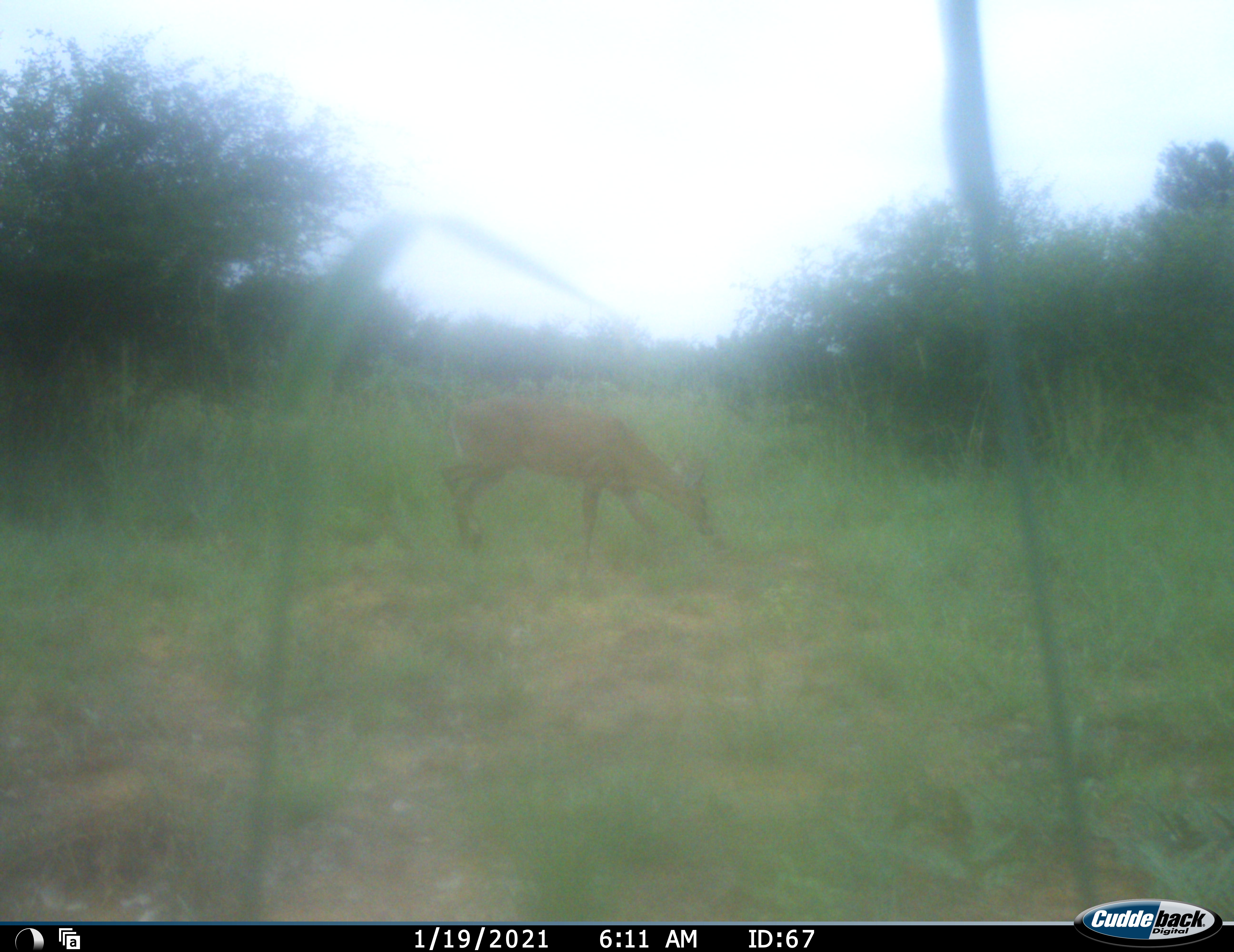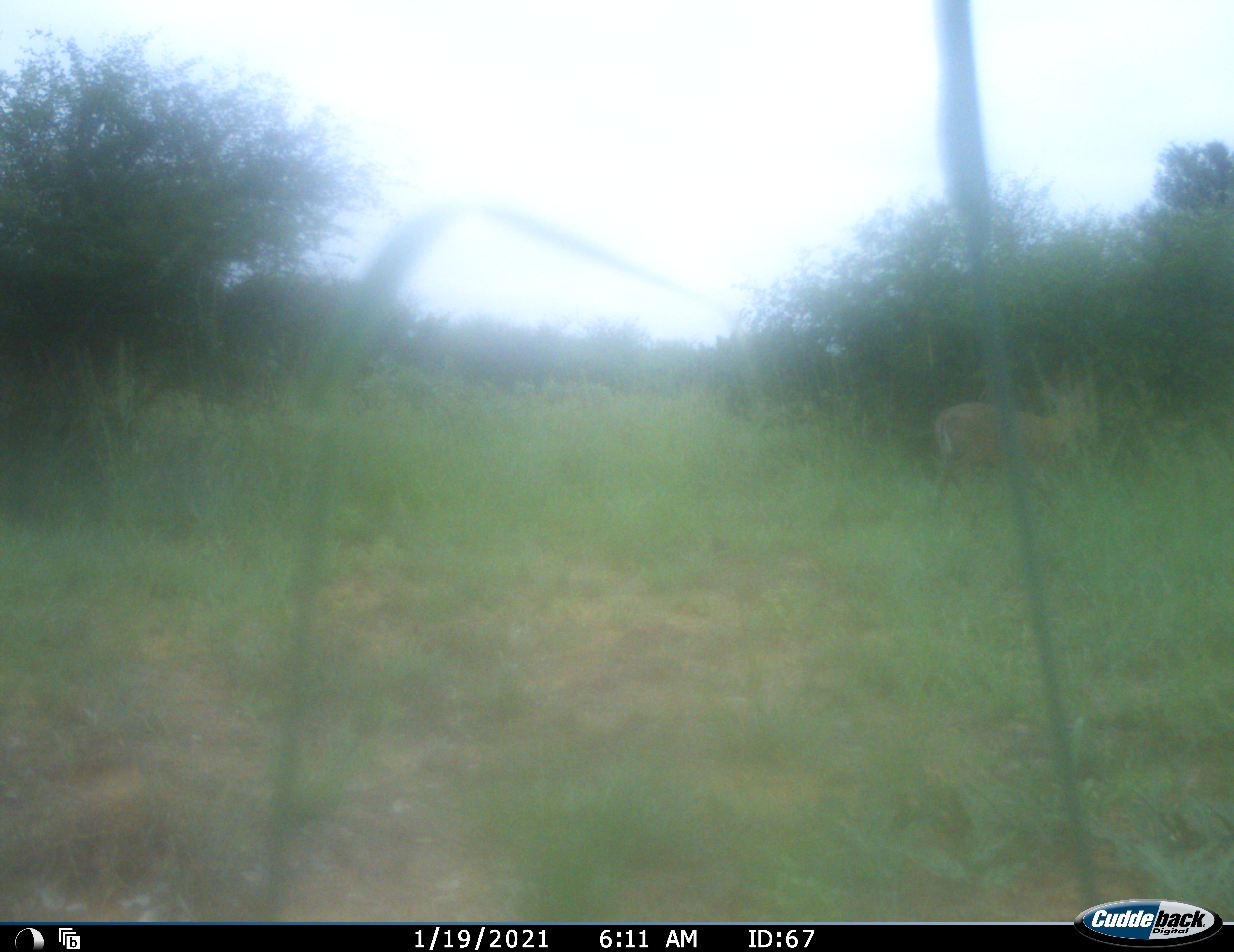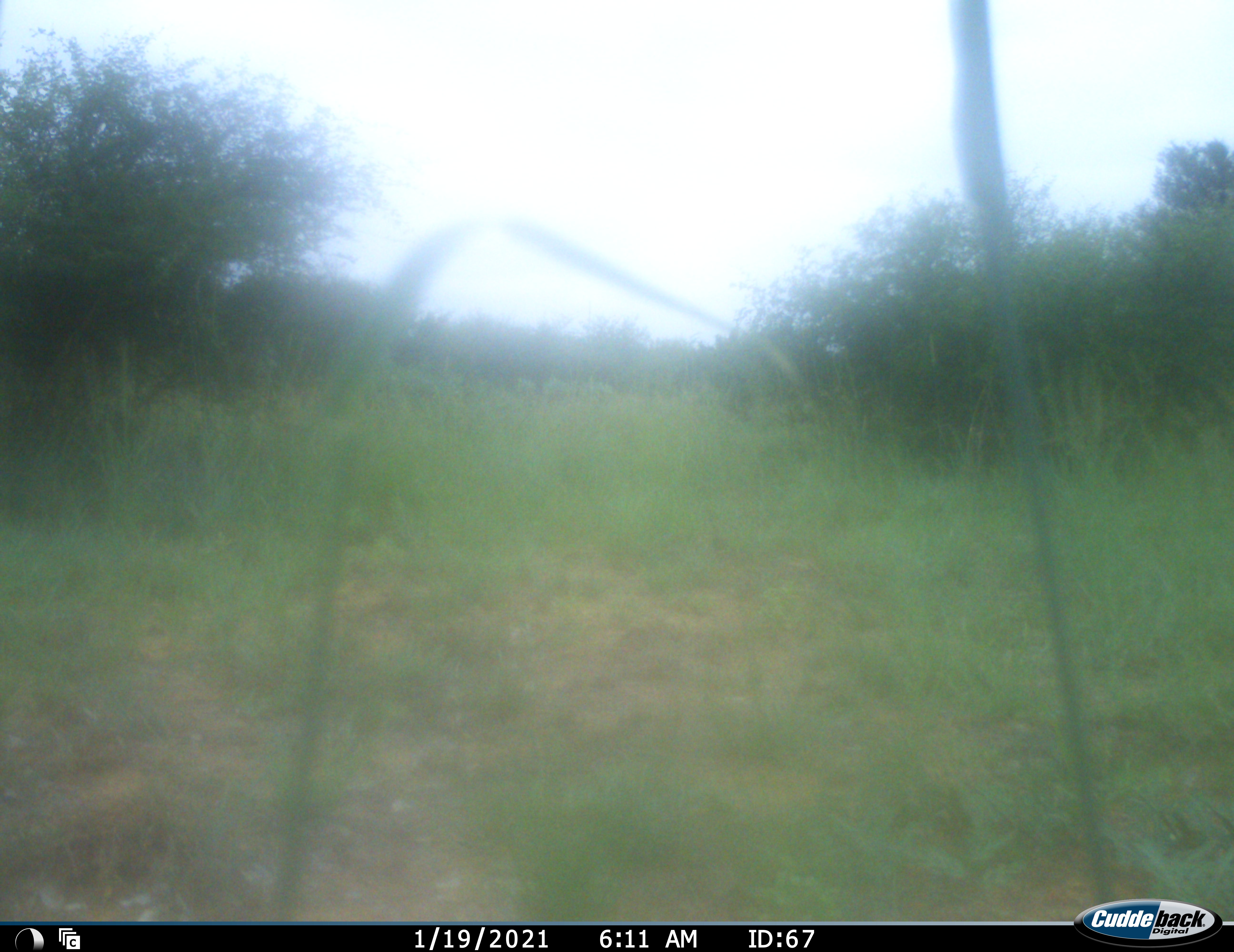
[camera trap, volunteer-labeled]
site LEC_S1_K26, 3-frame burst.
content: unidentified animal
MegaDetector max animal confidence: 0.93